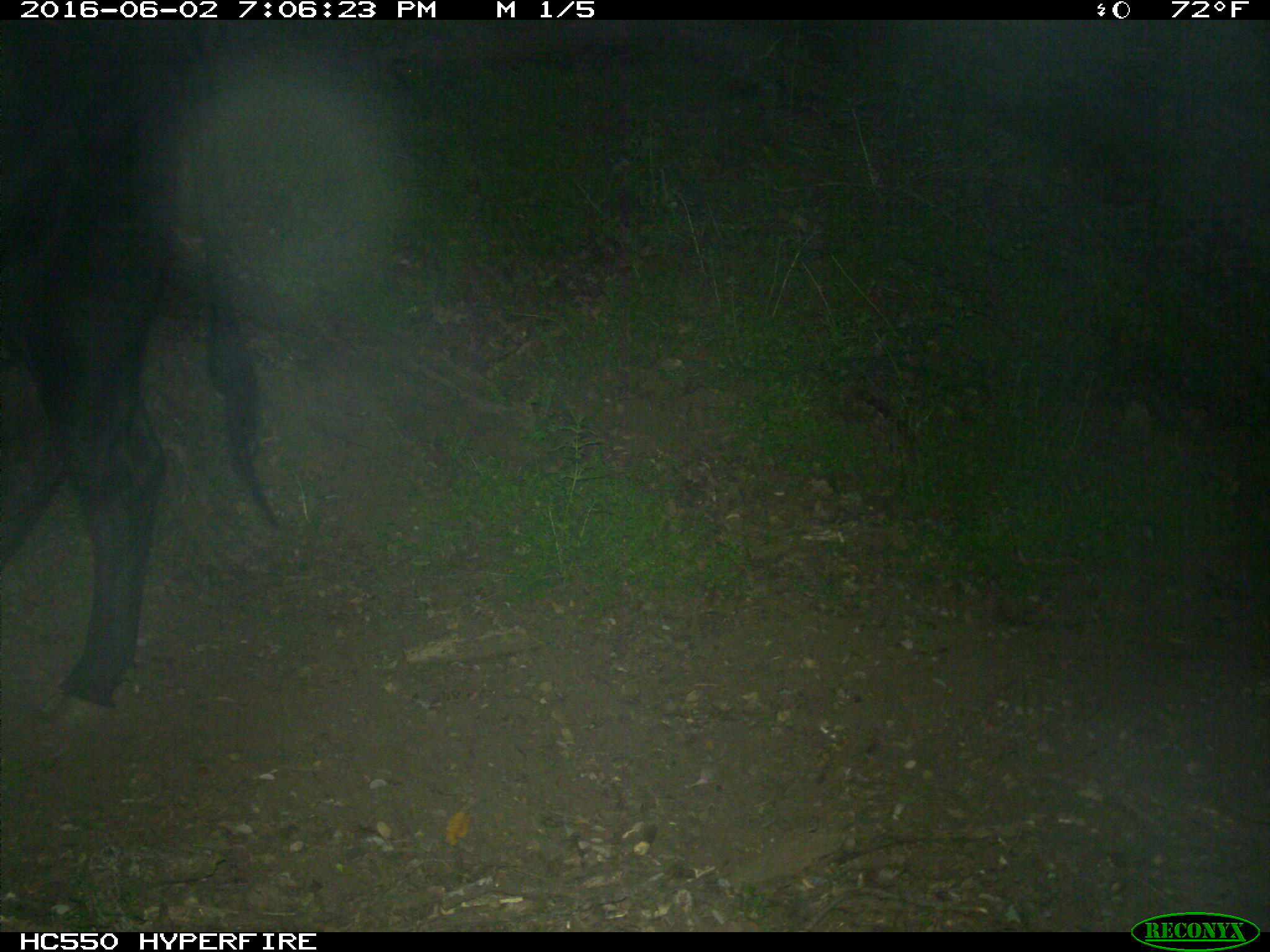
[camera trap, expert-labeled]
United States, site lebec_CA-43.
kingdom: Animalia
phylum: Chordata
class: Mammalia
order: Artiodactyla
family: Bovidae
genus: Bos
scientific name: Bos taurus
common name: domestic cow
Bos taurus (domestic cow).